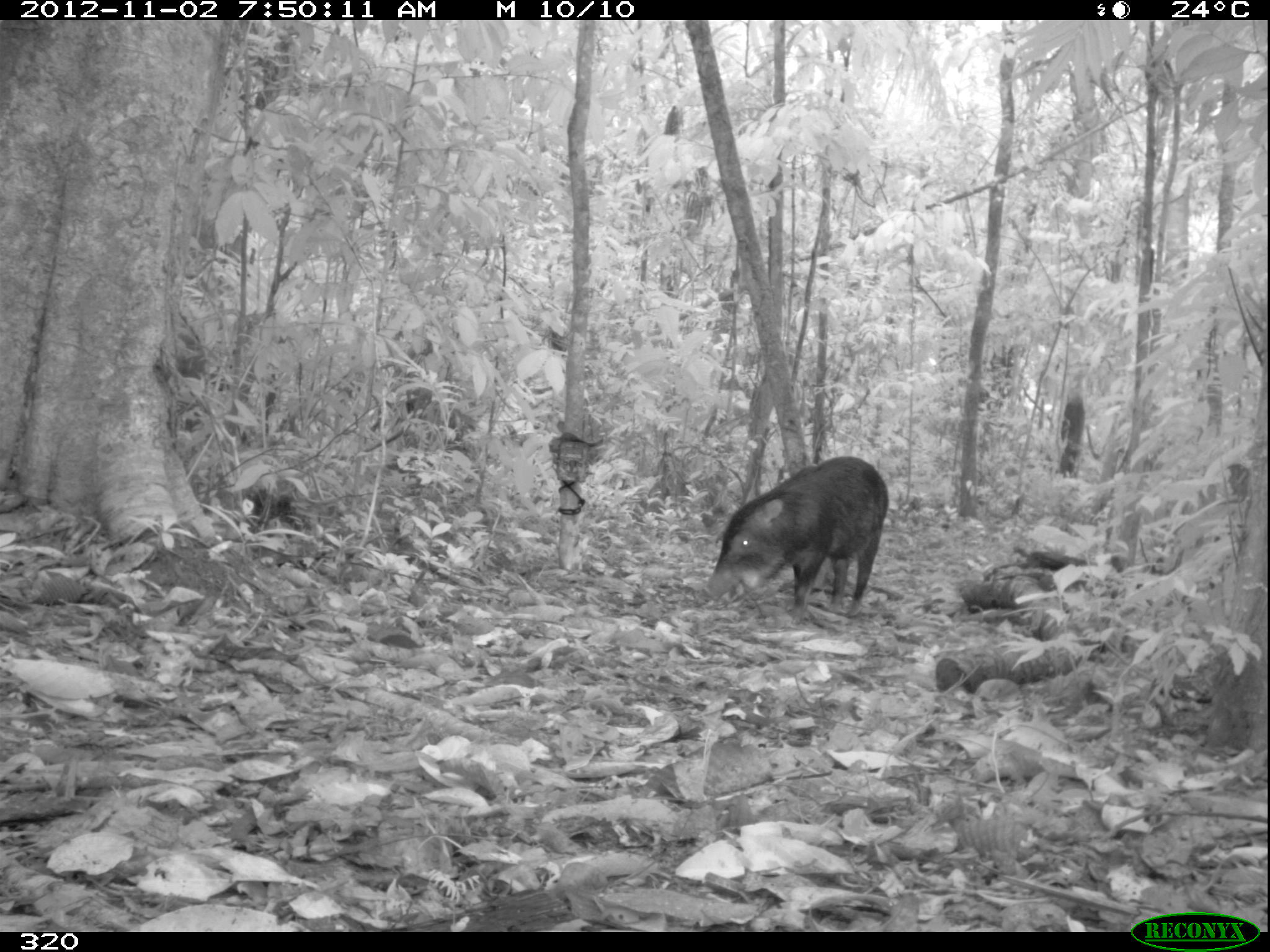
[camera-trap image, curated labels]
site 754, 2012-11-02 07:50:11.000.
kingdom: Animalia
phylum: Chordata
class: Mammalia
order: Artiodactyla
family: Tayassuidae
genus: Tayassu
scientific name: Tayassu pecari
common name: white-lipped peccary